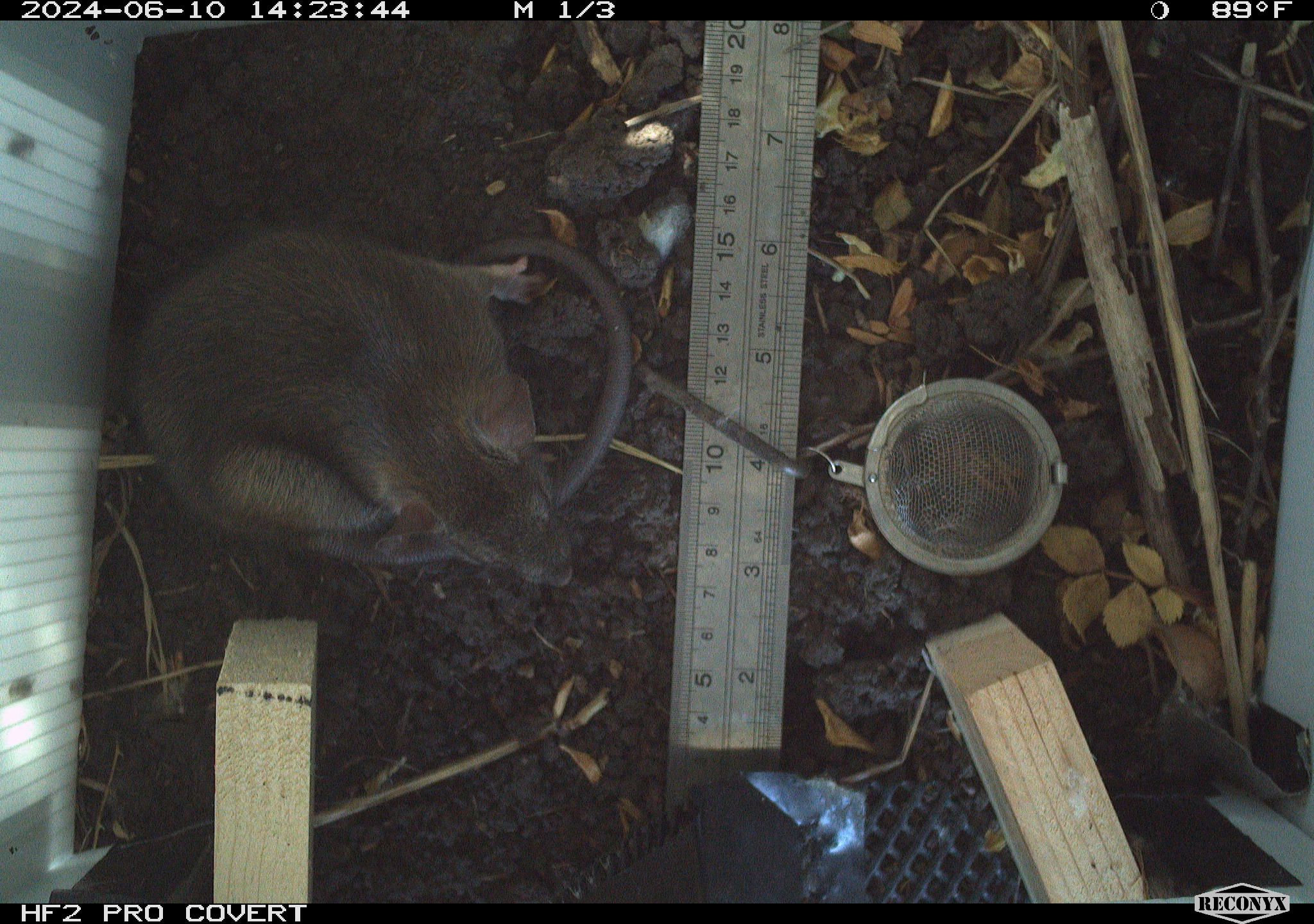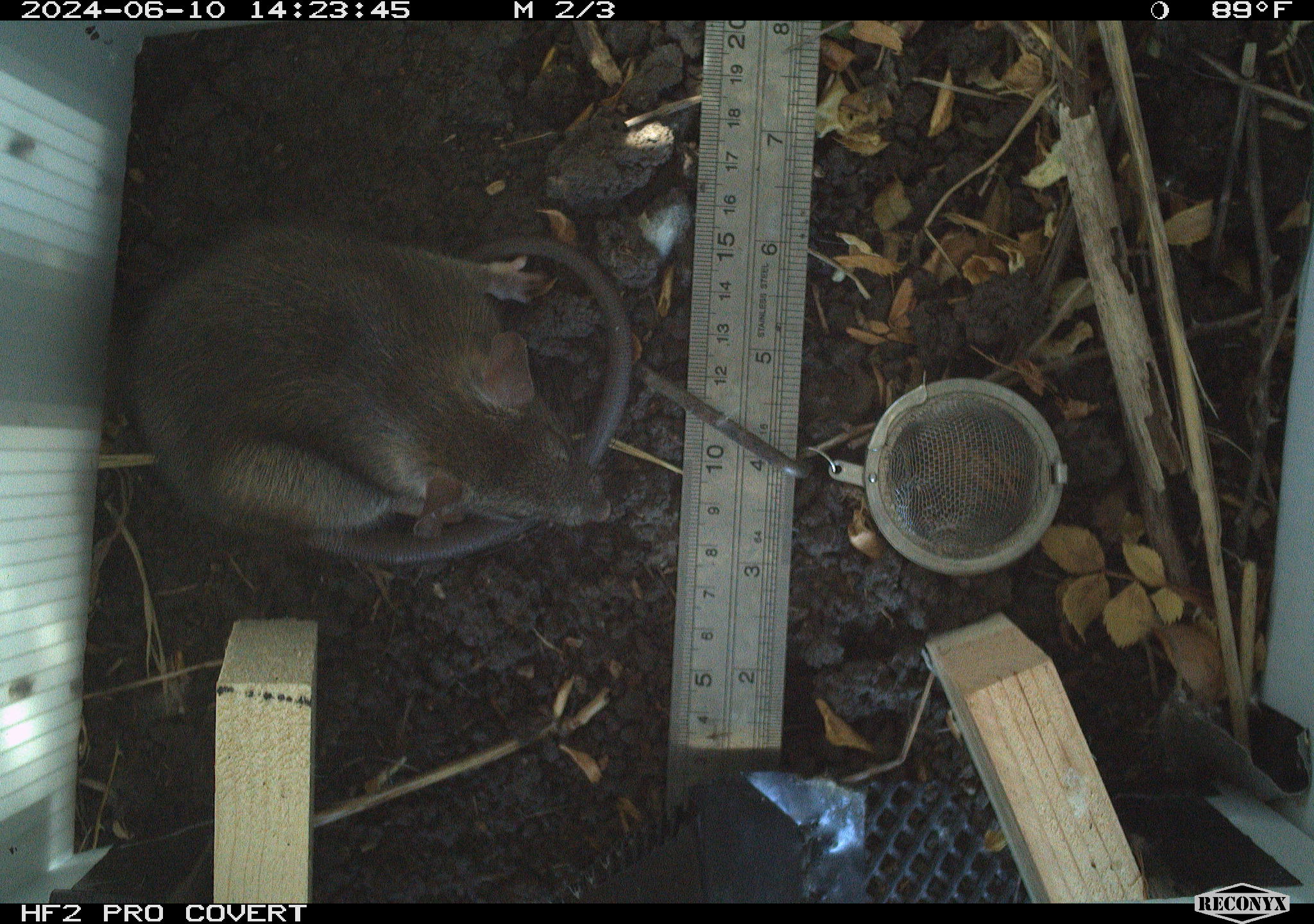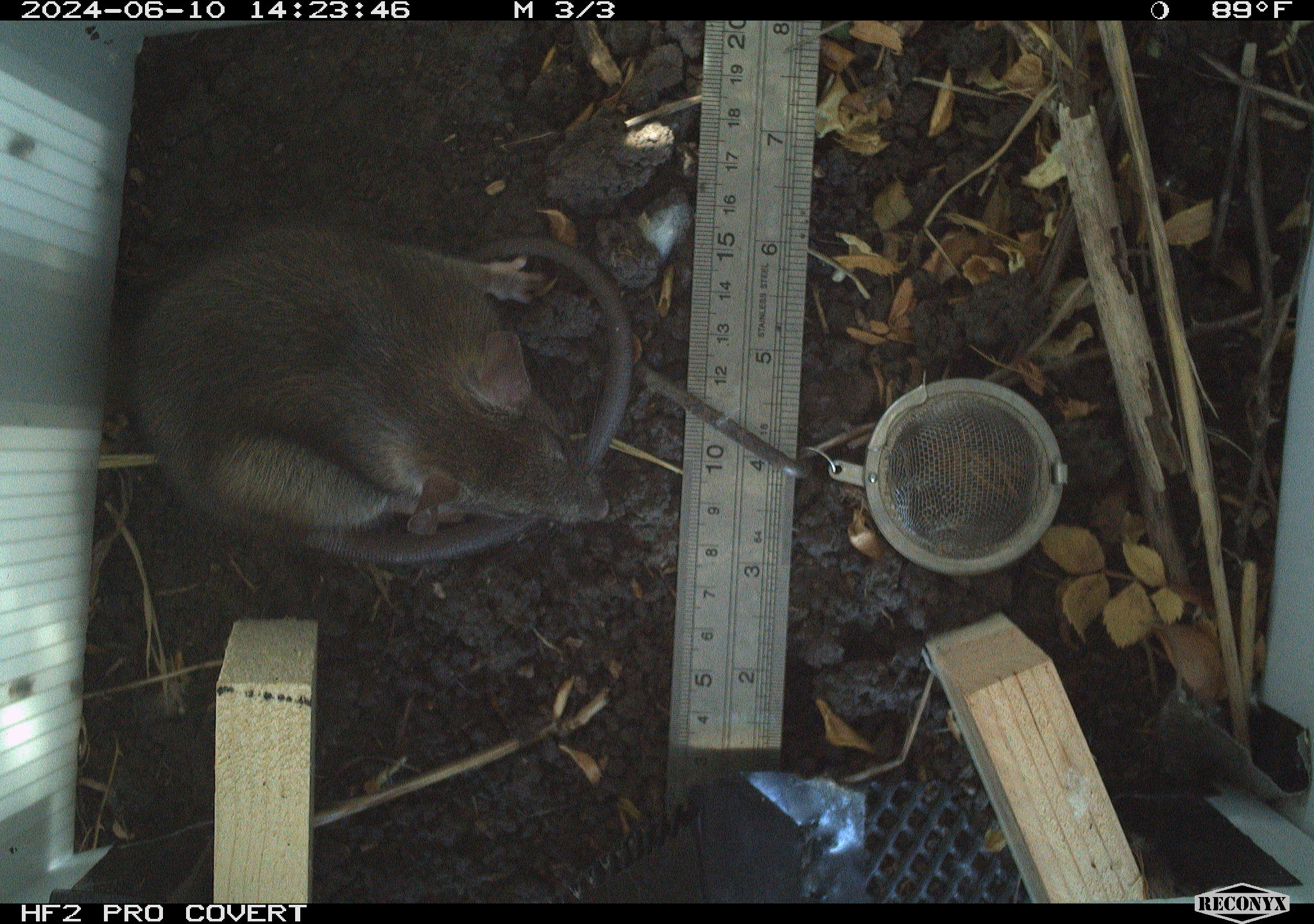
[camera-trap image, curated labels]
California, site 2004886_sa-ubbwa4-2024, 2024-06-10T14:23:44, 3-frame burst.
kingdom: Animalia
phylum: Chordata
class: Mammalia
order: Rodentia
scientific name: Rodentia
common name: woodrat or rat or mouse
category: woodrat or rat or mouse species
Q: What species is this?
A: Woodrat or rat or mouse species (woodrat or rat or mouse) (Rodentia).